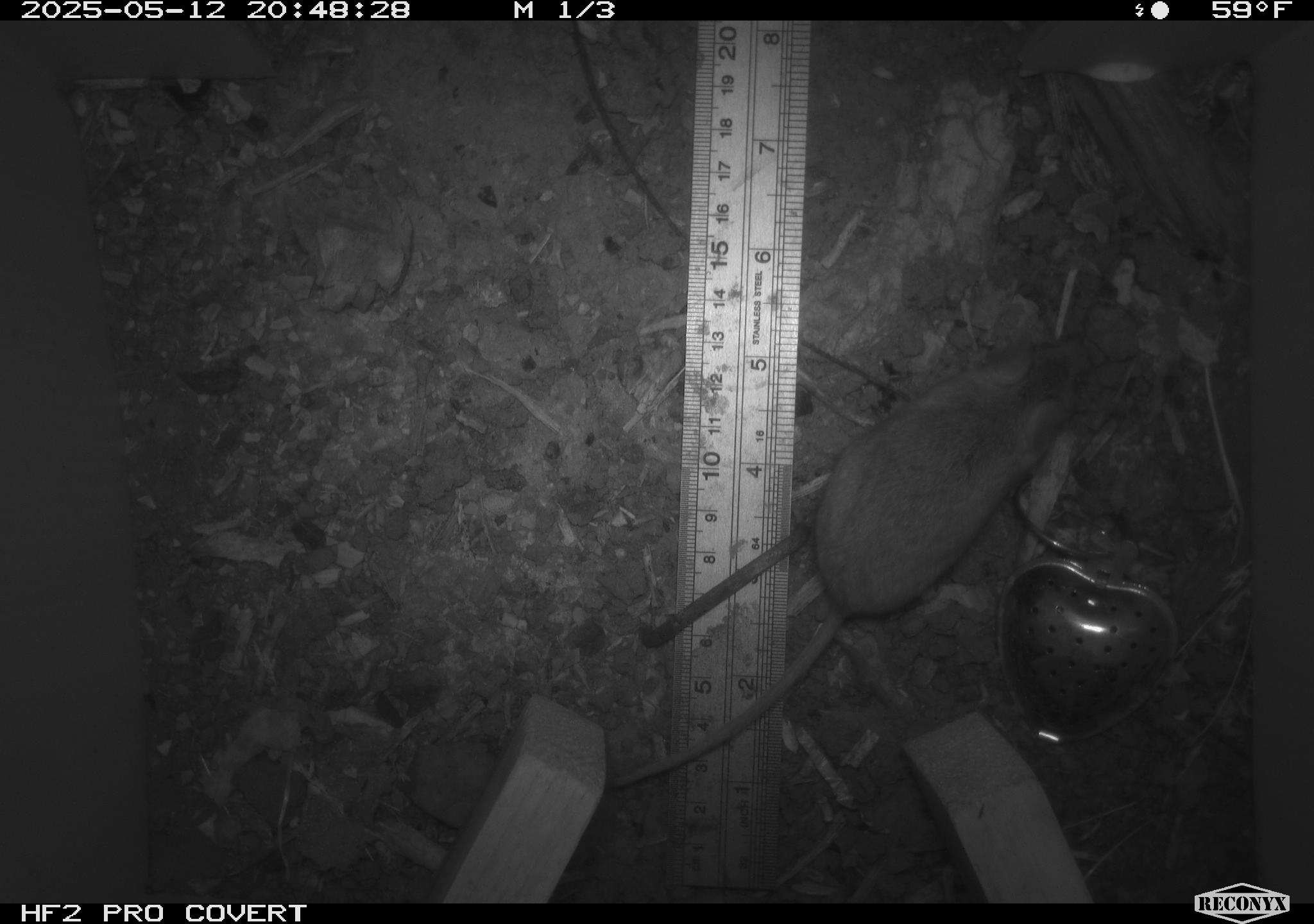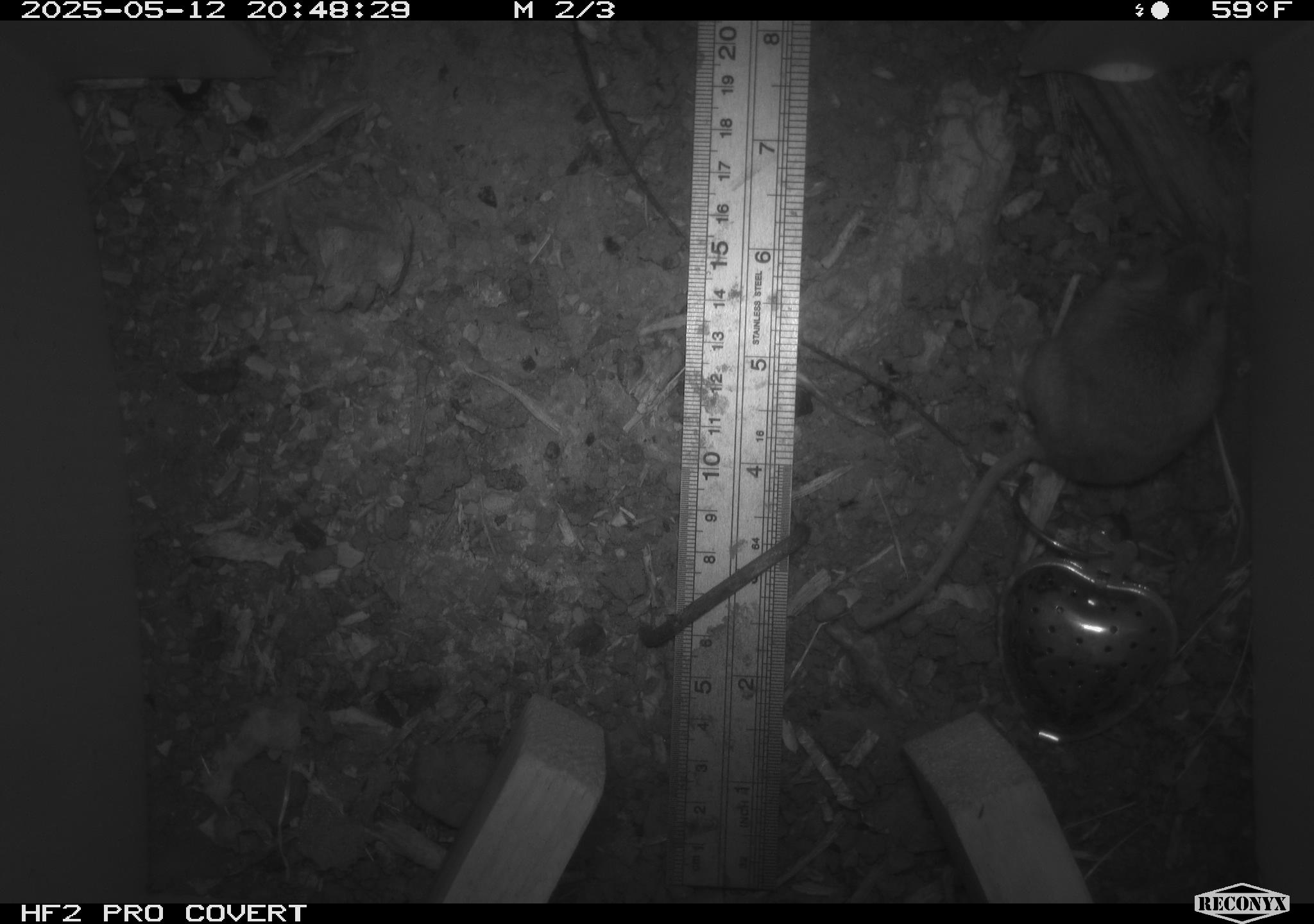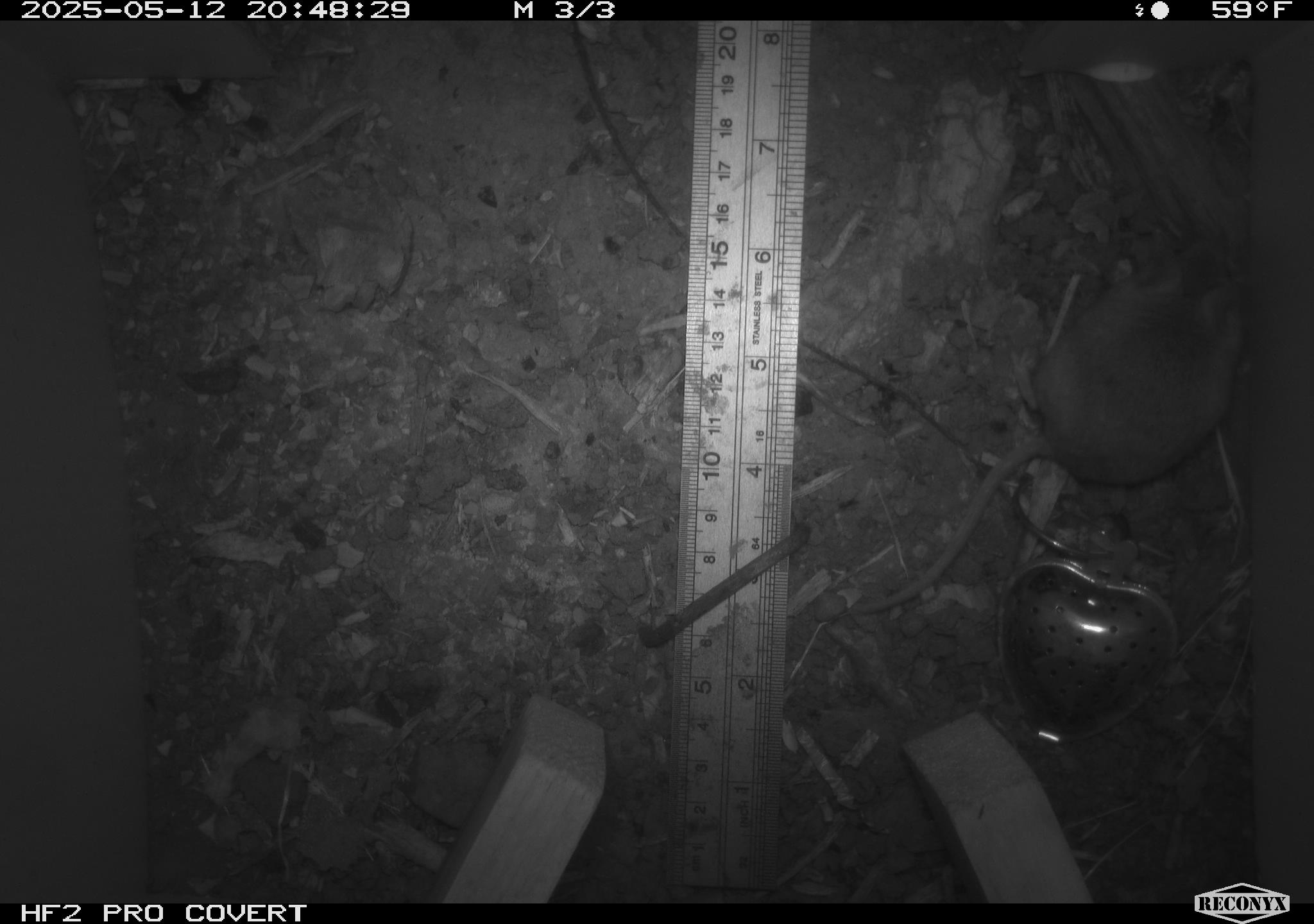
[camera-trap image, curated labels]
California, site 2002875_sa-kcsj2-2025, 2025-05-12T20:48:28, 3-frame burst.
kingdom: Animalia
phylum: Chordata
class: Mammalia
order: Rodentia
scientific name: Rodentia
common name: rodent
Rodent (Rodentia).